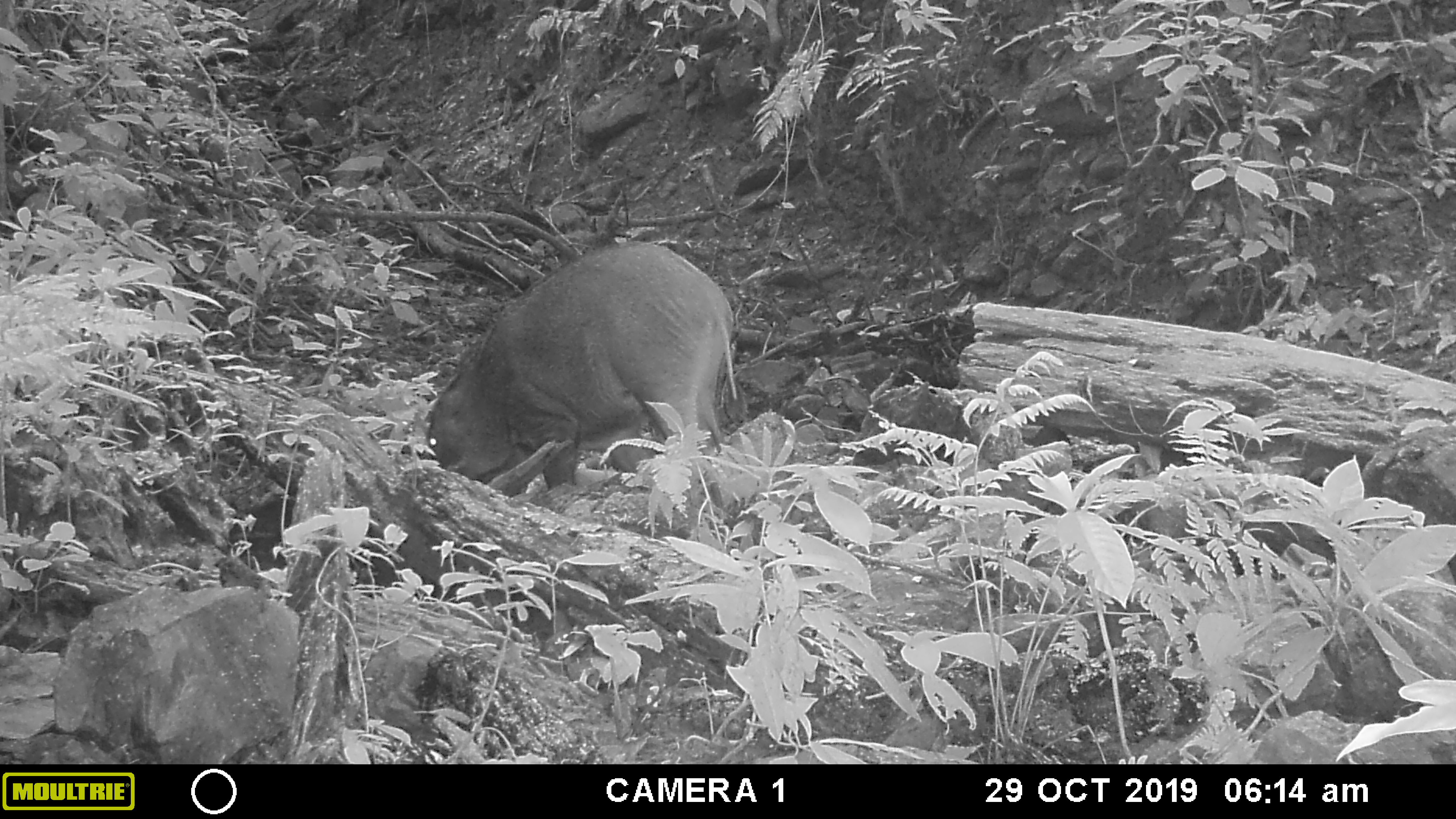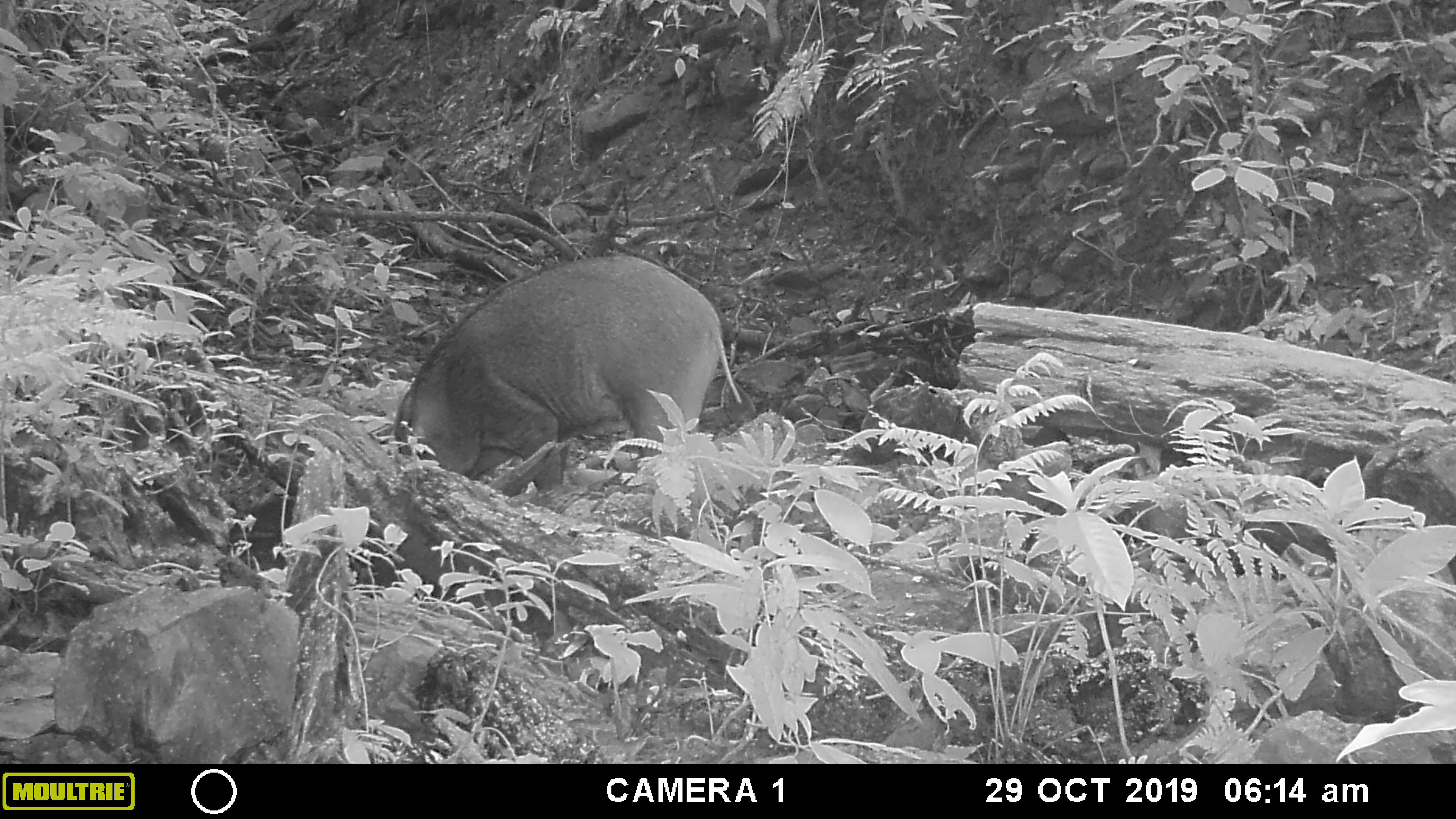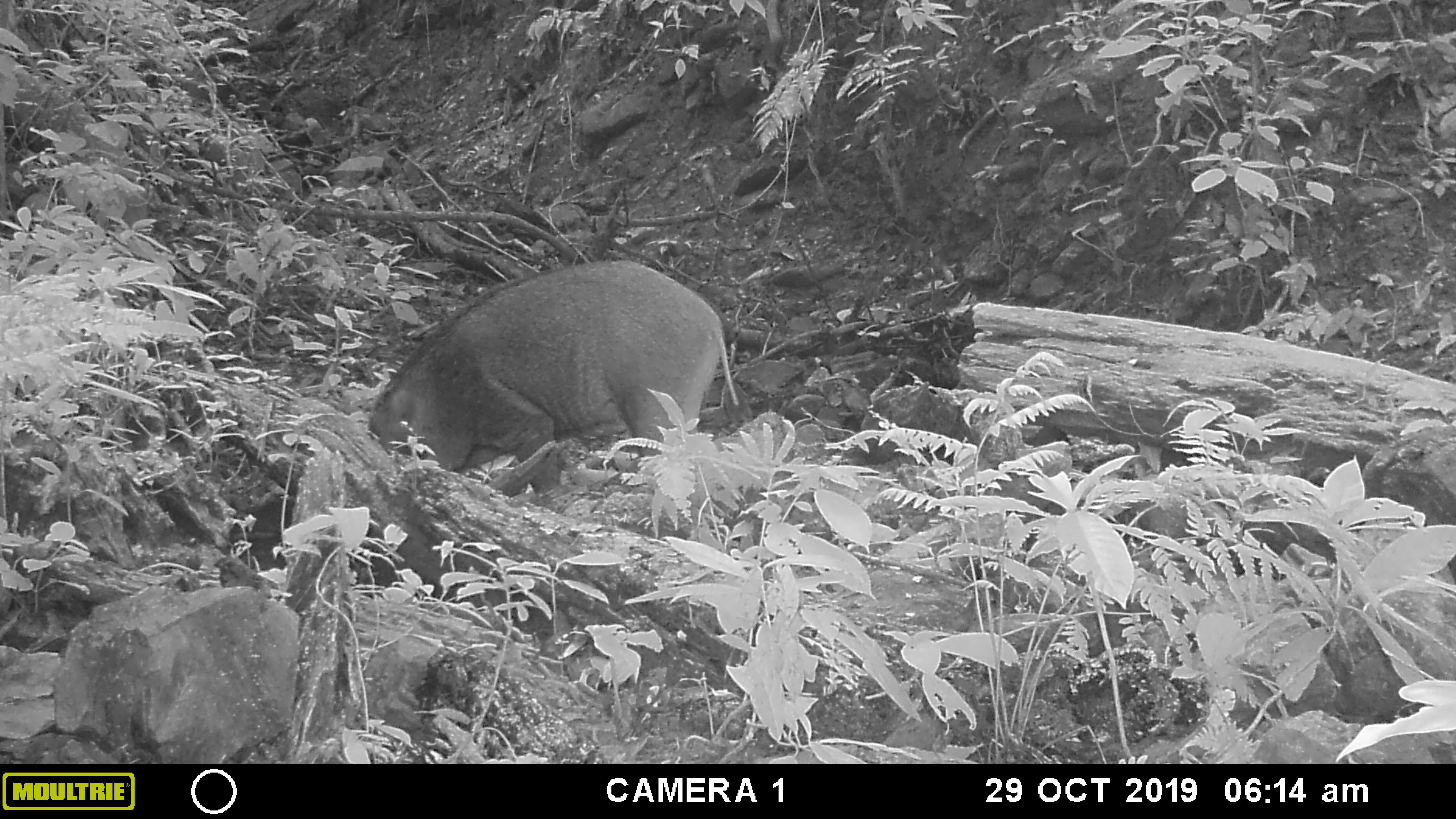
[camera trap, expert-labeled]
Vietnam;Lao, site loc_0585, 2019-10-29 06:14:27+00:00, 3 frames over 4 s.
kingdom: Animalia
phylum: Chordata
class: Mammalia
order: Artiodactyla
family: Suidae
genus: Sus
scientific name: Sus scrofa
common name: eurasian wild pig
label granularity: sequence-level